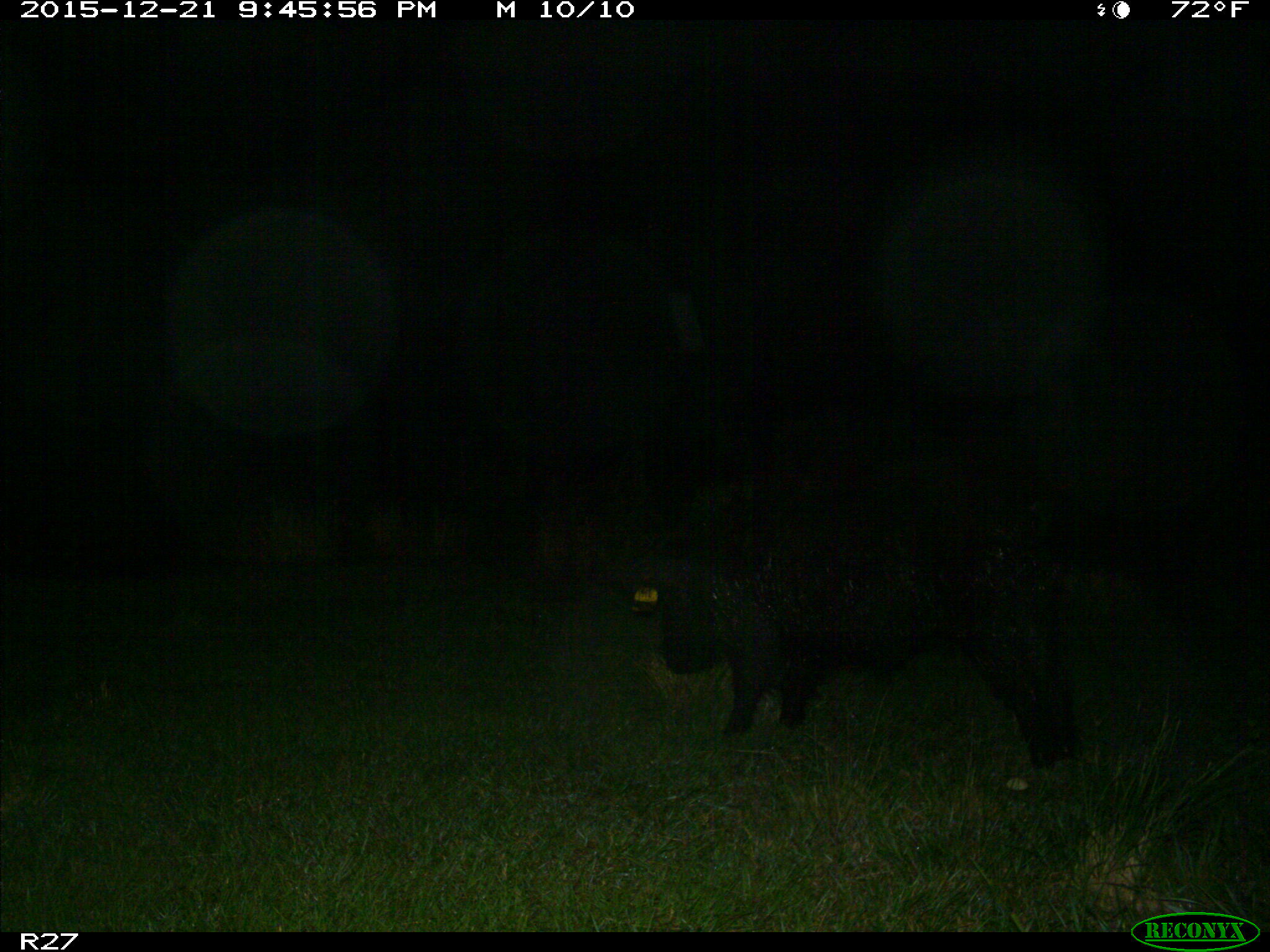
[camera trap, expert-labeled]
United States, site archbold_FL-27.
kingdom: Animalia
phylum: Chordata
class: Mammalia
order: Artiodactyla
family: Suidae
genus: Sus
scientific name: Sus scrofa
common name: wild boar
Sus scrofa (wild boar).